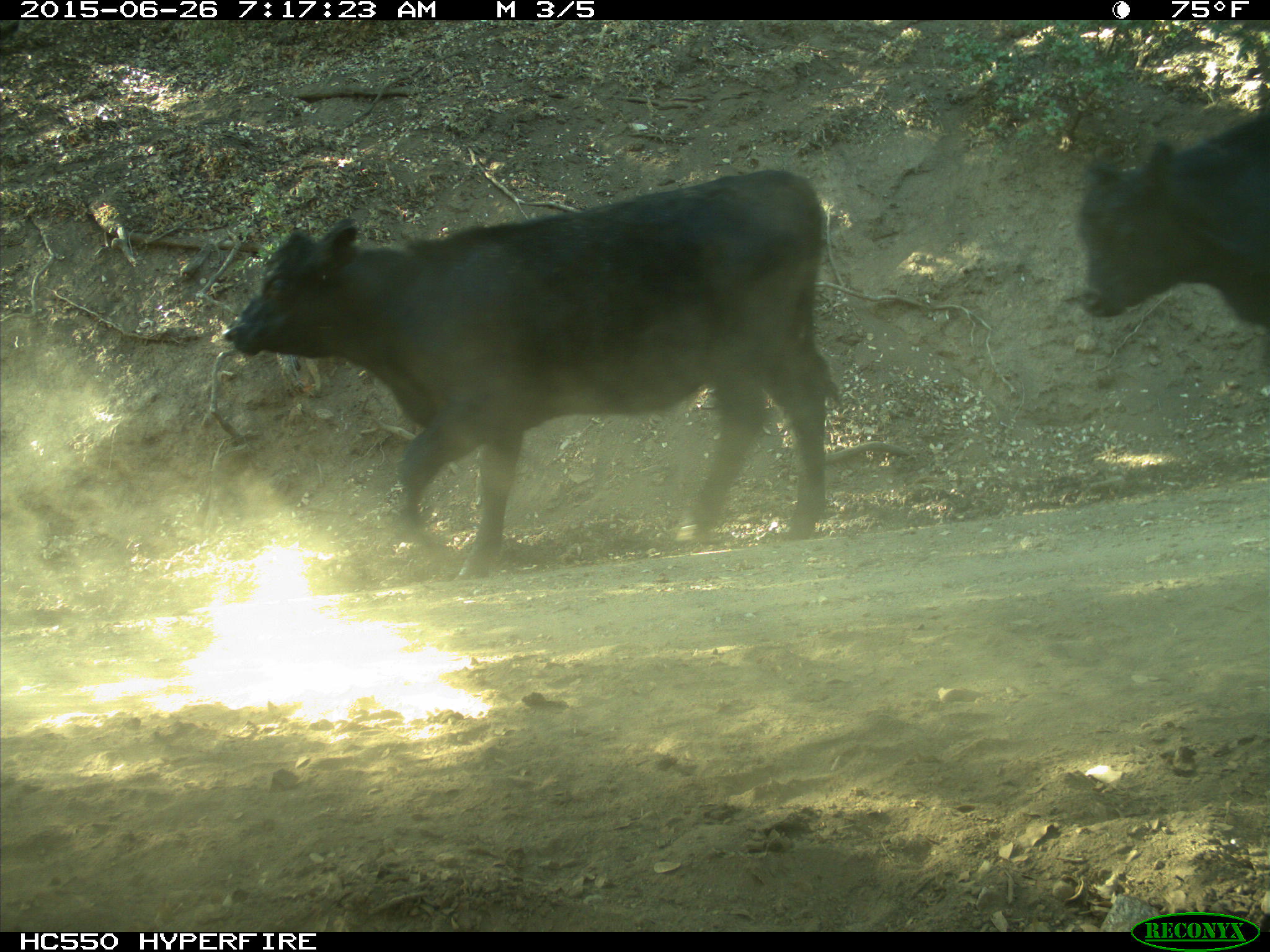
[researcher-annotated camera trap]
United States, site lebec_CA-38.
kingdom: Animalia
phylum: Chordata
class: Mammalia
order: Artiodactyla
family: Bovidae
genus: Bos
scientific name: Bos taurus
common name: domestic cow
Bos taurus (domestic cow).